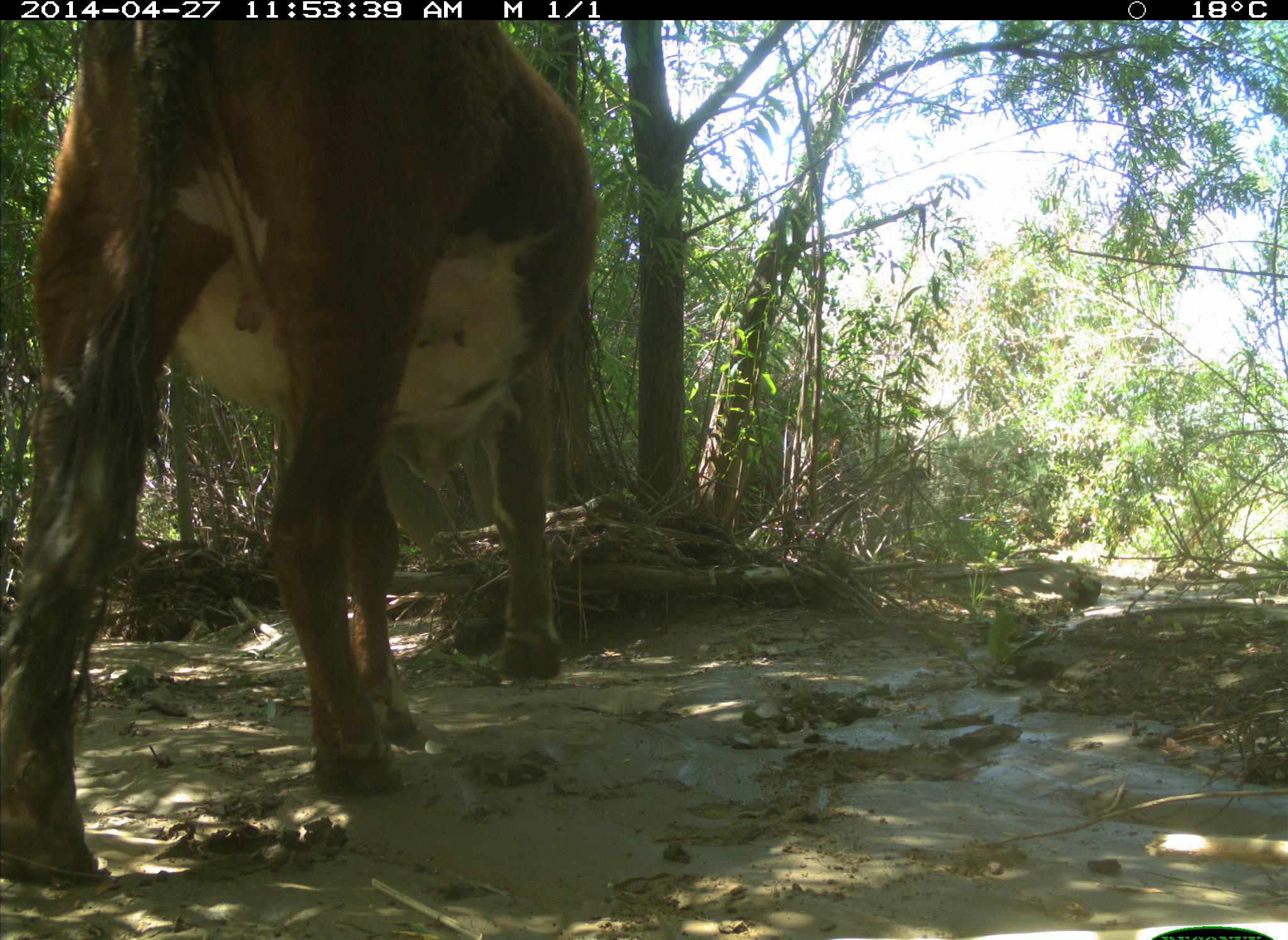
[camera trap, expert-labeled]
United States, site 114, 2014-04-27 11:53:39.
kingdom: Animalia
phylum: Chordata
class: Mammalia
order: Artiodactyla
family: Bovidae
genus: Bos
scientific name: Bos taurus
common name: cow